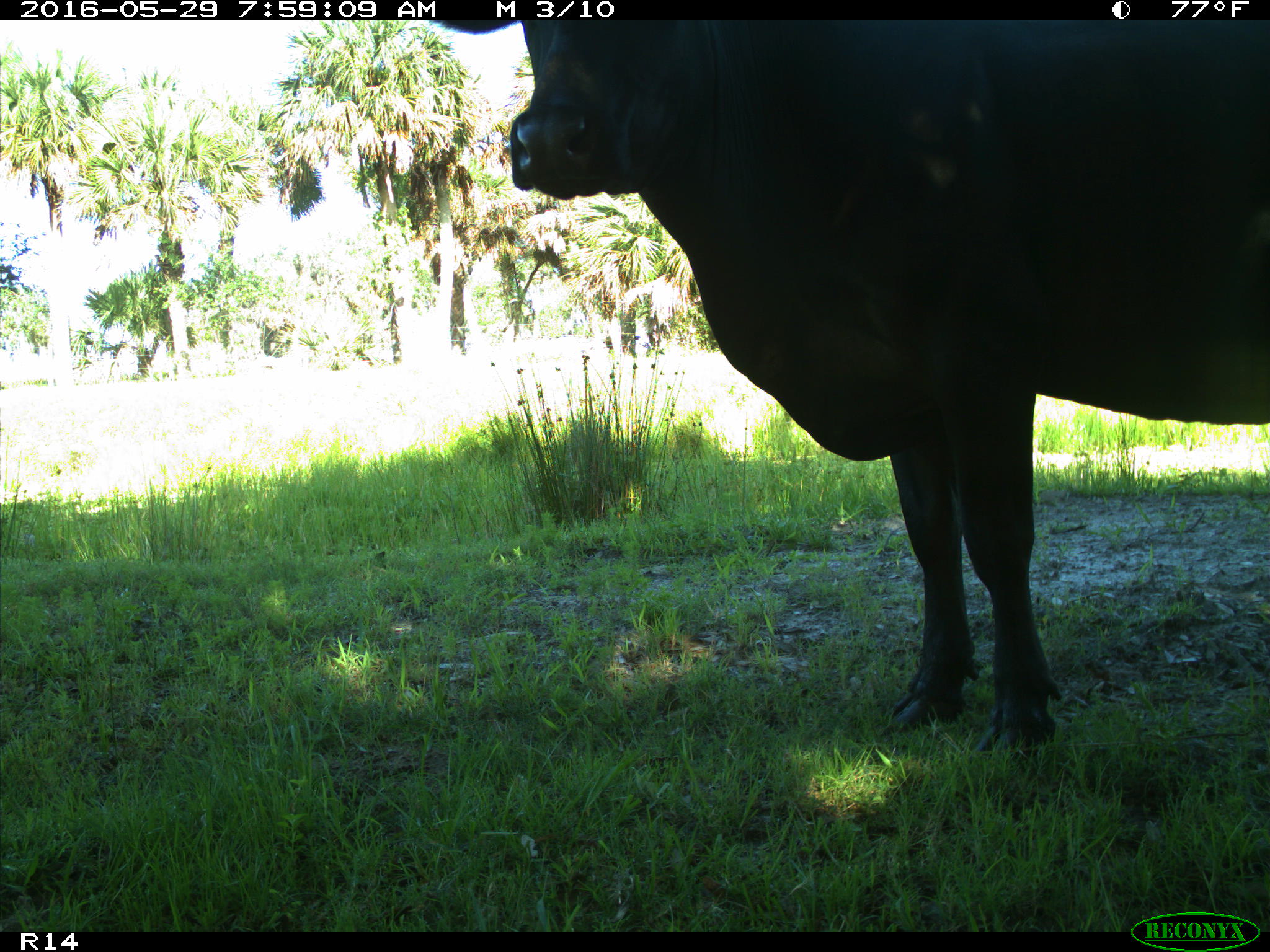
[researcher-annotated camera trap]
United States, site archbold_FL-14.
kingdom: Animalia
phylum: Chordata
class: Mammalia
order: Artiodactyla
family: Bovidae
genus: Bos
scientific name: Bos taurus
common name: domestic cow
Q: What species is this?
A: Bos taurus (domestic cow).